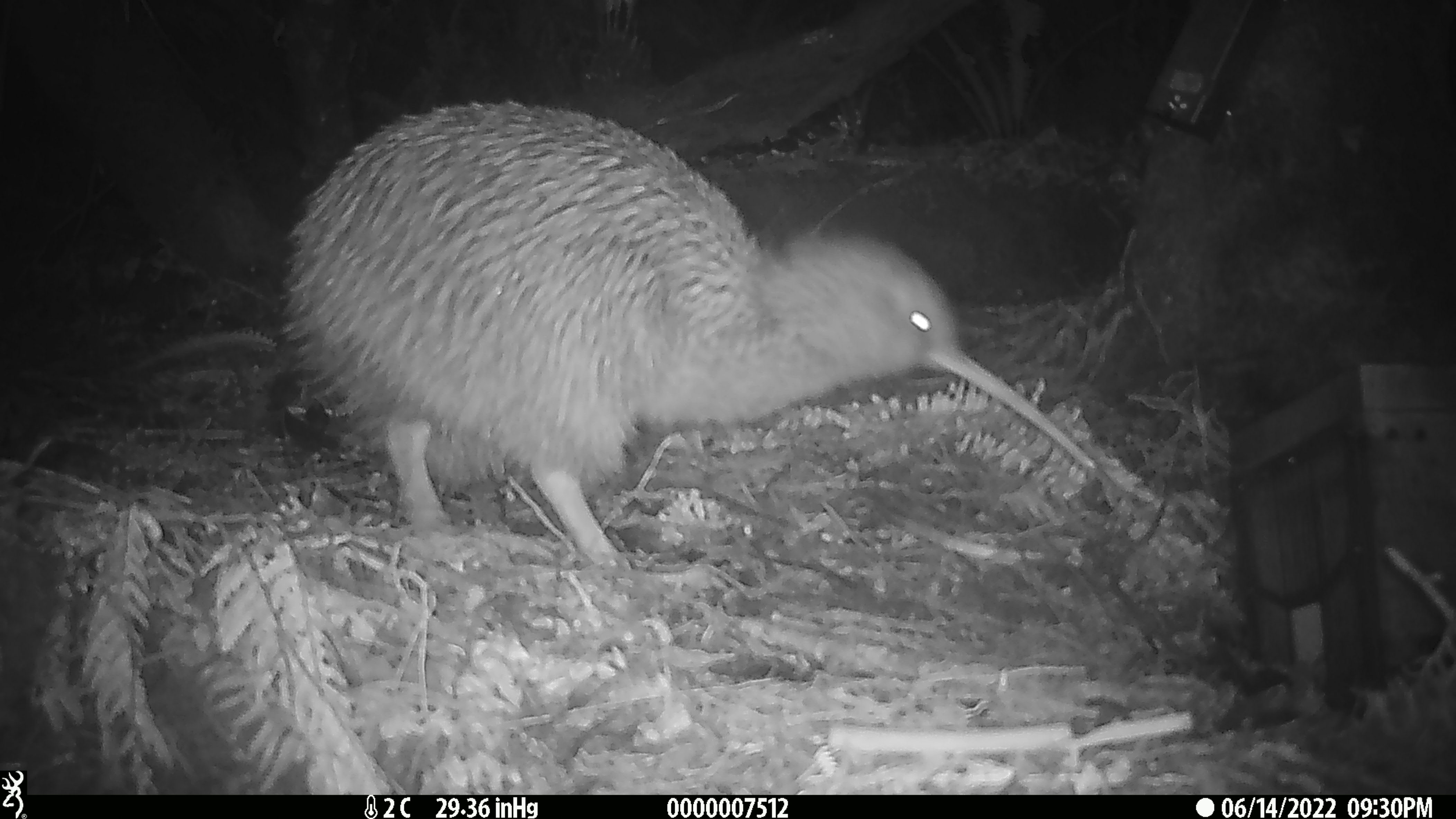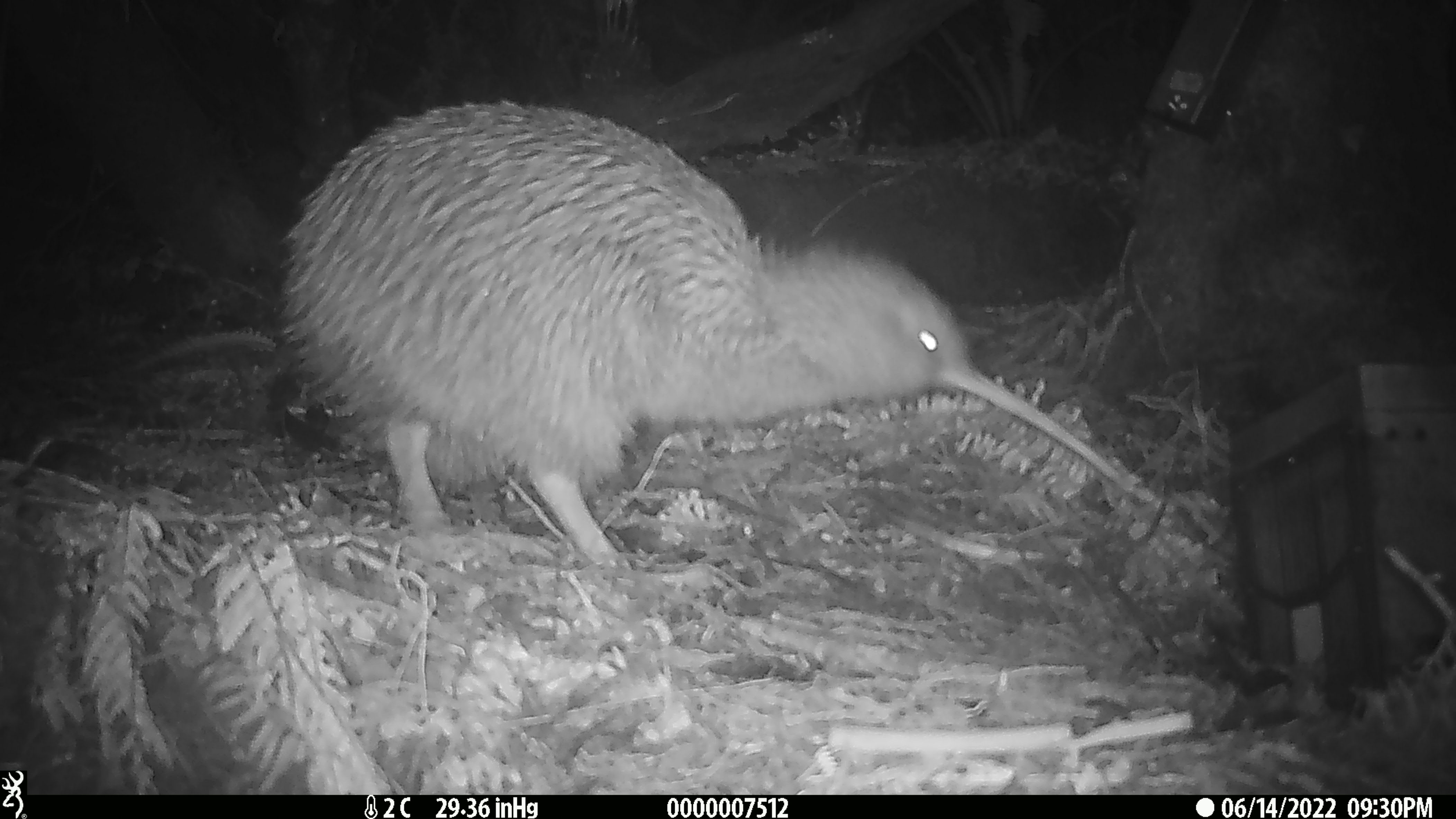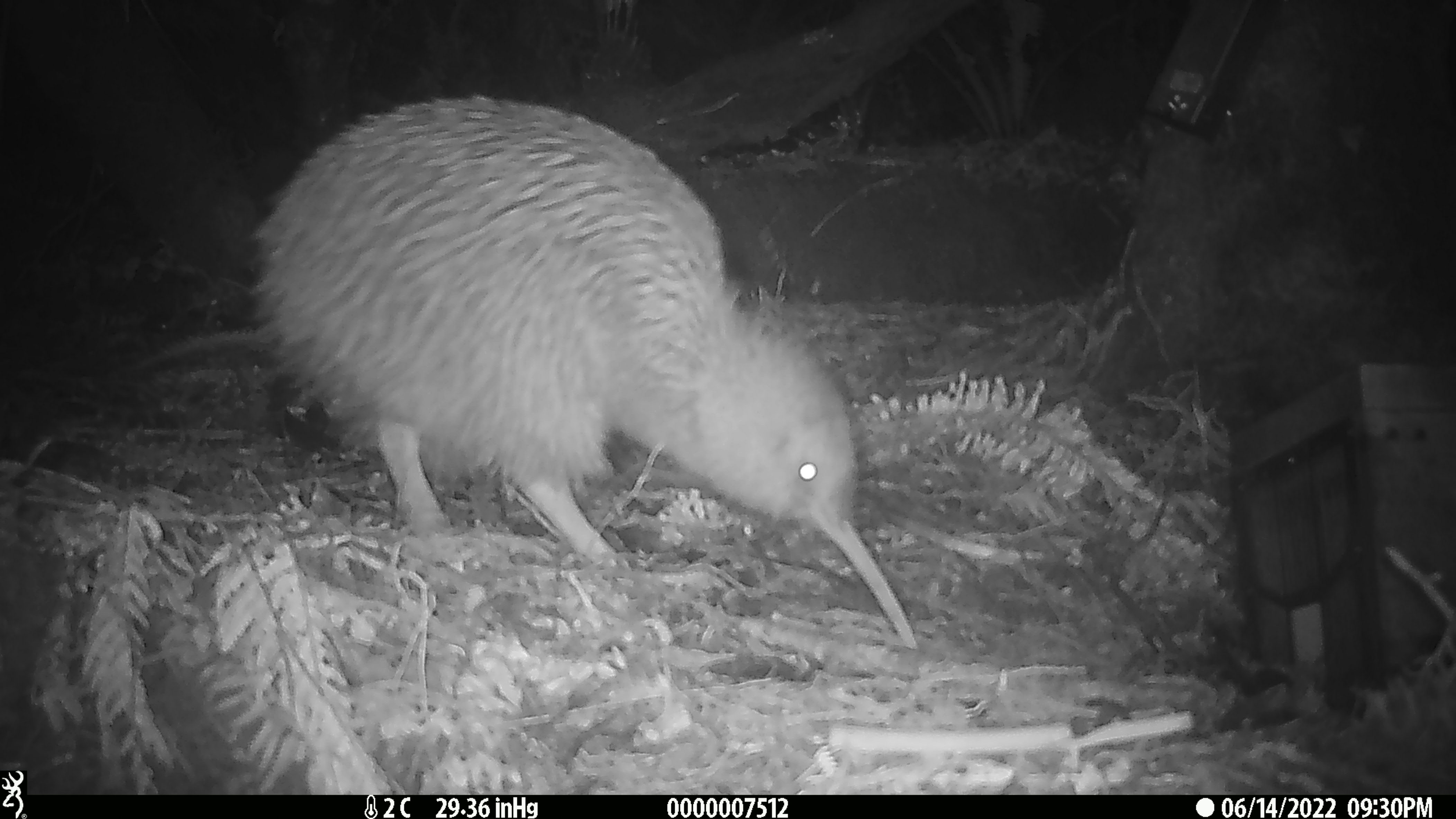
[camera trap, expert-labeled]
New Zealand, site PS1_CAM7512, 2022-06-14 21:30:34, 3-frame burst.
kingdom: Animalia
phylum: Chordata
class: Aves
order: Apterygiformes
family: Apterygidae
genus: Apteryx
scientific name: Apteryx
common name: kiwi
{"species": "kiwi (Apteryx)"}